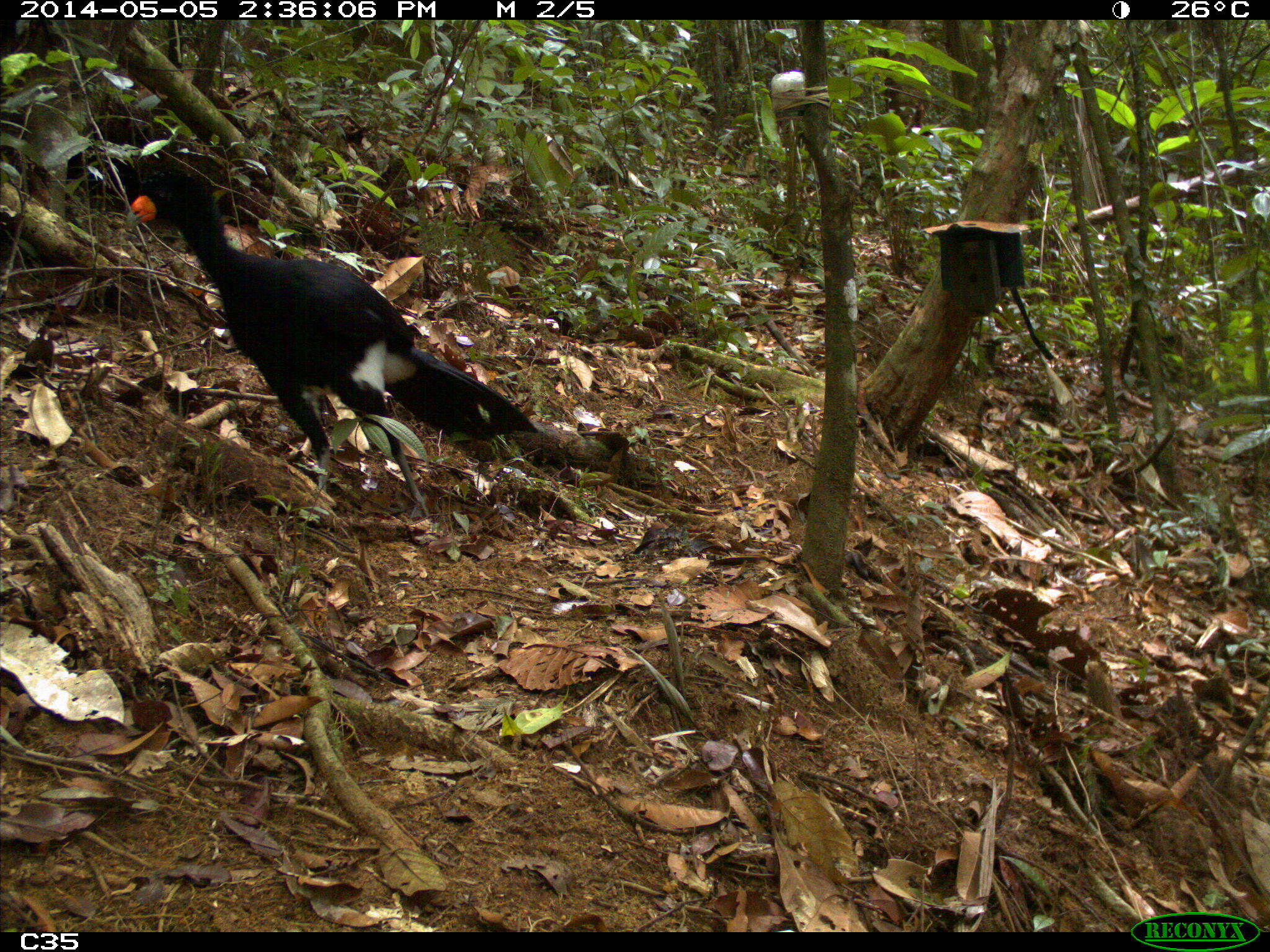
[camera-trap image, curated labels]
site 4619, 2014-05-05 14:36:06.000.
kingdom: Animalia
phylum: Chordata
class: Aves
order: Galliformes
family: Cracidae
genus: Crax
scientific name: Crax alector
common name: black curassow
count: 2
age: adult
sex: female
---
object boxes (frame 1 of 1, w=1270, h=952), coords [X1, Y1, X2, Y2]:
crax alector: [123, 155, 542, 523]